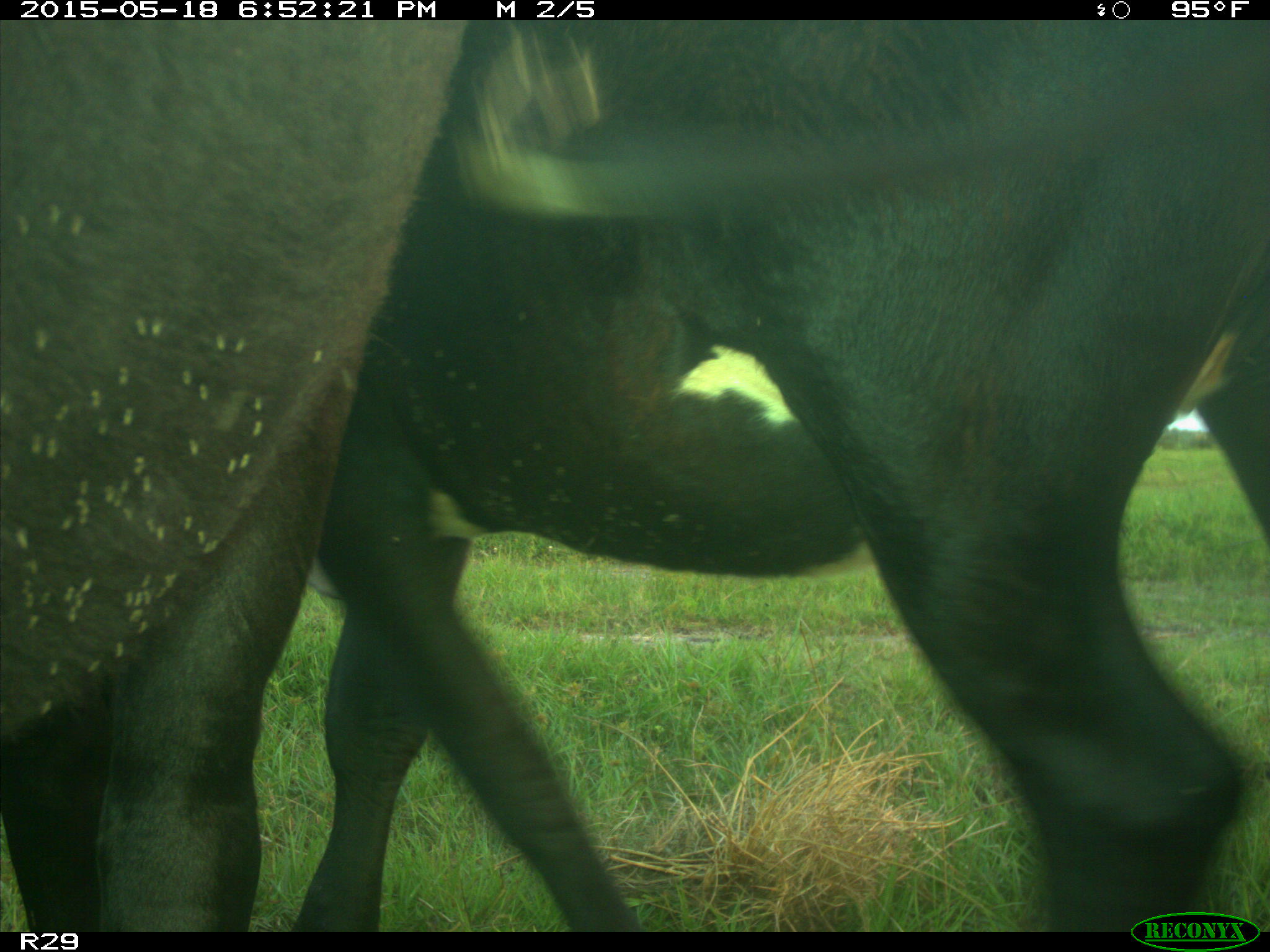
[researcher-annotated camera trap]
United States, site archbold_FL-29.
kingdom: Animalia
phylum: Chordata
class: Mammalia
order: Artiodactyla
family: Bovidae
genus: Bos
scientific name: Bos taurus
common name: domestic cow